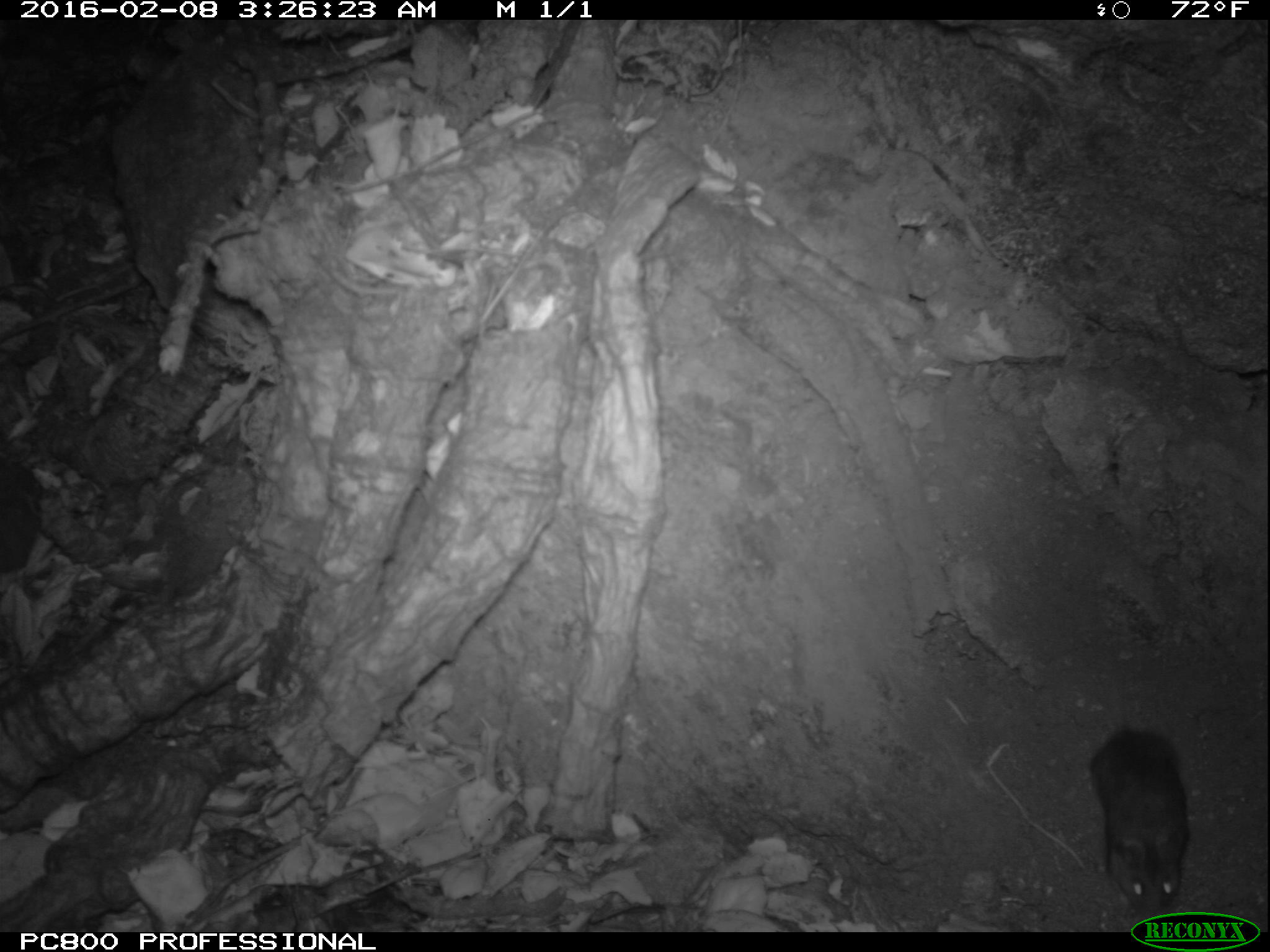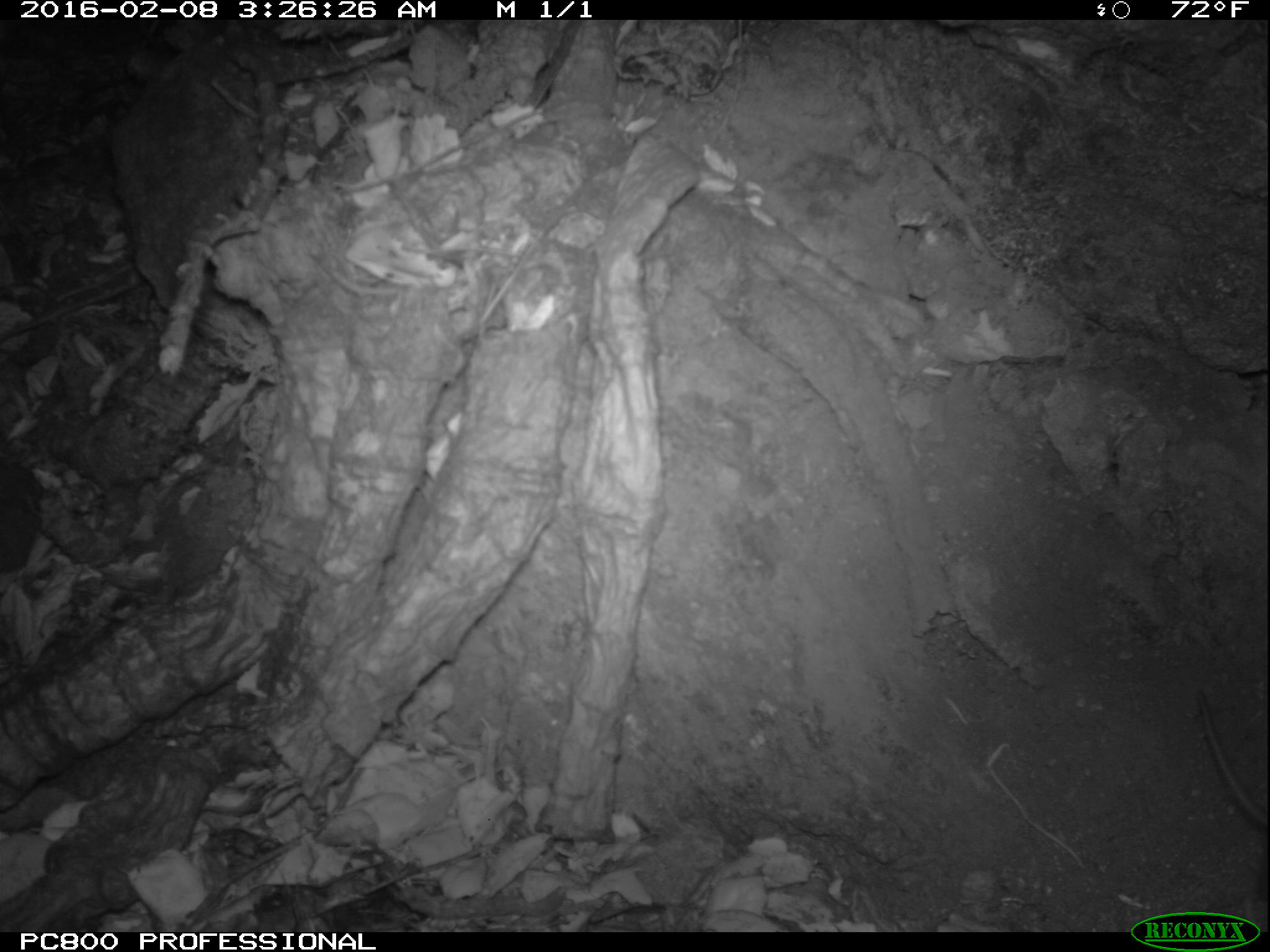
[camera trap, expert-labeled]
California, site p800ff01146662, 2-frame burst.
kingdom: Animalia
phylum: Chordata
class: Mammalia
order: Rodentia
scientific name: Rodentia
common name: rodent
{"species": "rodent (Rodentia)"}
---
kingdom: Animalia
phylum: Chordata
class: Mammalia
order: Carnivora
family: Canidae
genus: Urocyon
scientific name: Urocyon littoralis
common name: island fox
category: fox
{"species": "fox (island fox) (Urocyon littoralis)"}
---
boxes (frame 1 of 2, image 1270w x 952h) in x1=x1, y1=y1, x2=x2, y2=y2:
rodent: x1=1086, y1=669, x2=1189, y2=910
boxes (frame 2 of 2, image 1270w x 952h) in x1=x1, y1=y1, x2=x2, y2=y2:
fox: x1=1196, y1=689, x2=1267, y2=829